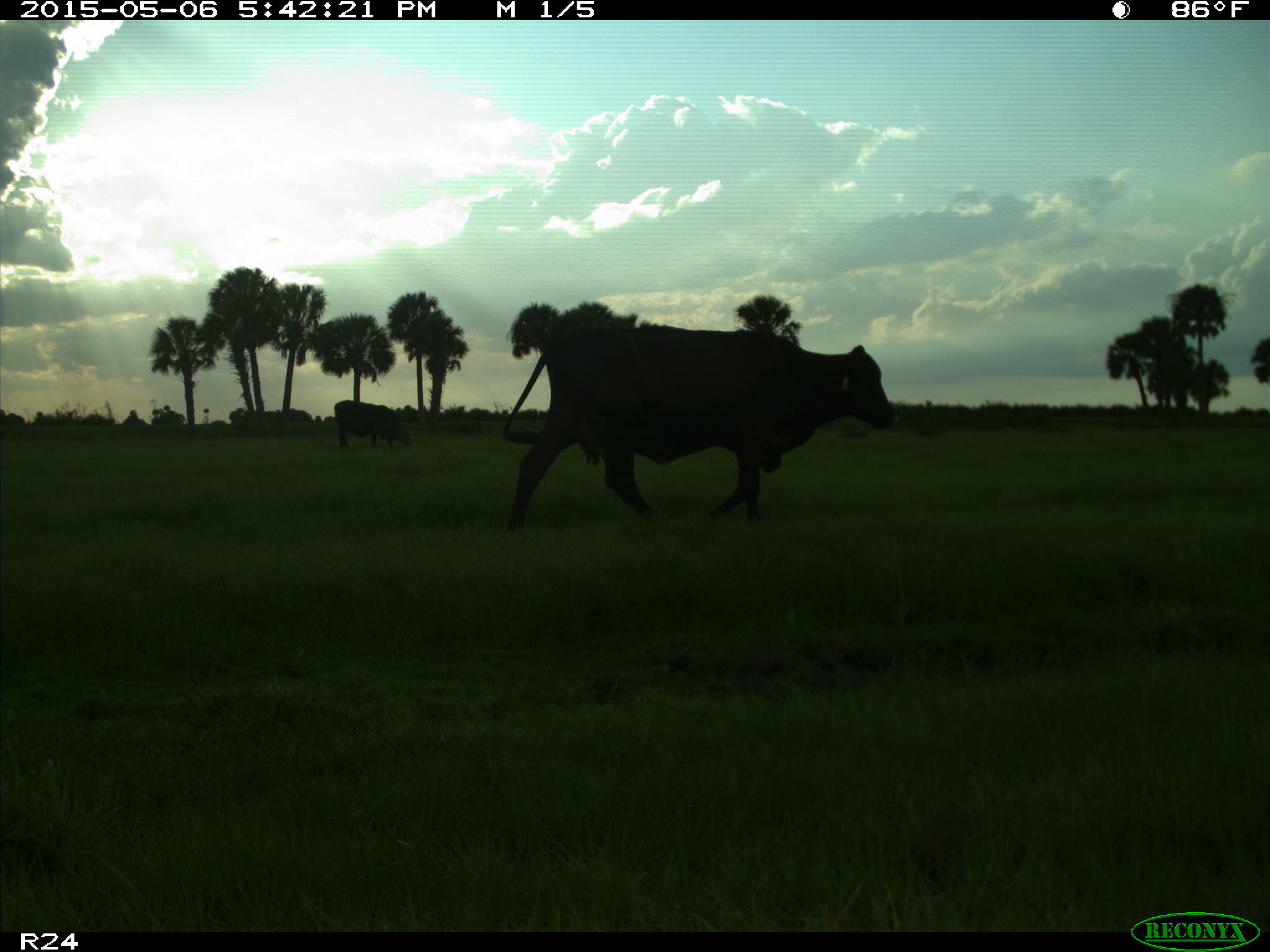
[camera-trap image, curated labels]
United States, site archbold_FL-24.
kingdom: Animalia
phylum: Chordata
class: Mammalia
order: Artiodactyla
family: Bovidae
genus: Bos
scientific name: Bos taurus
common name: domestic cow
Bos taurus (domestic cow).